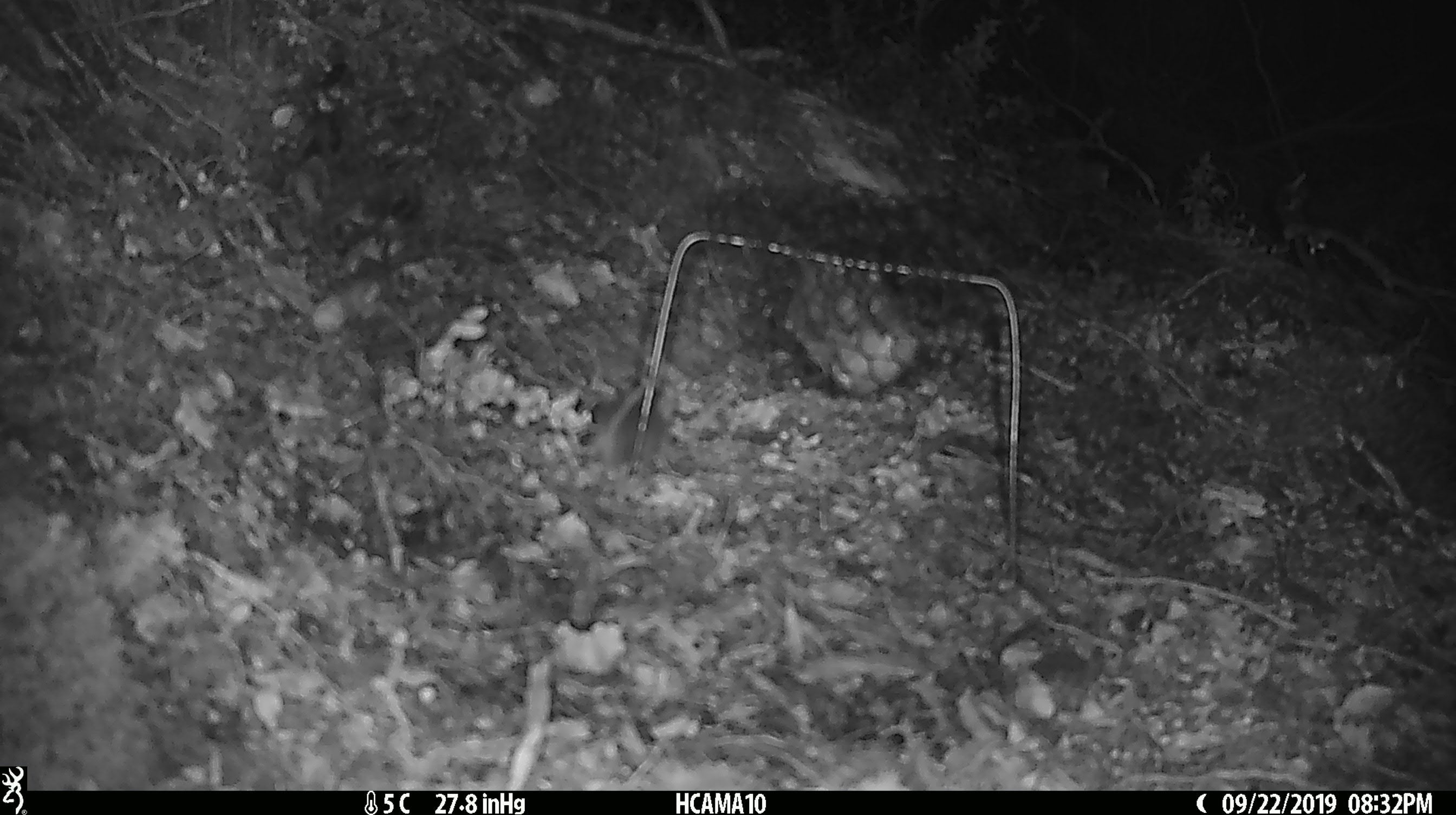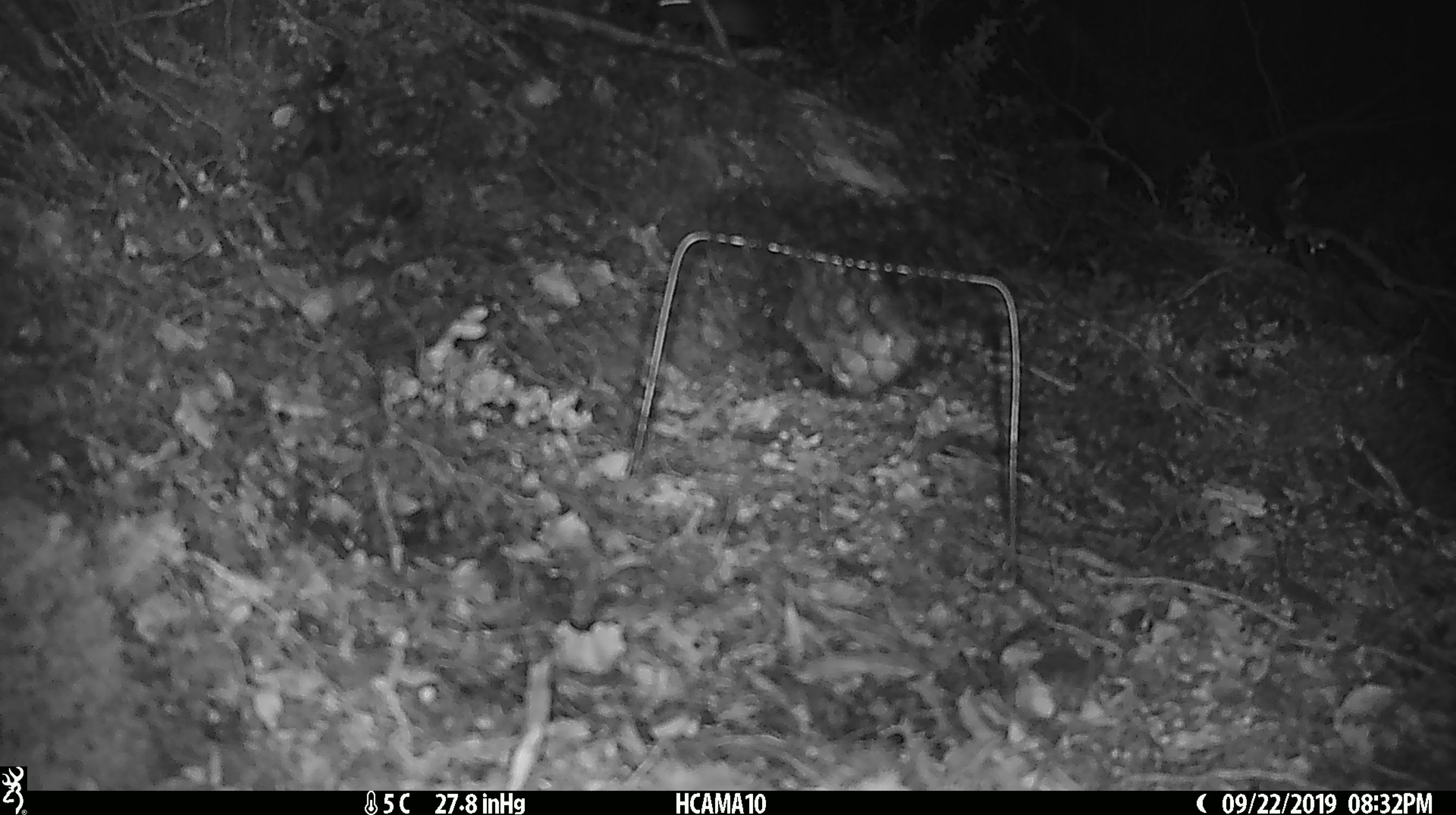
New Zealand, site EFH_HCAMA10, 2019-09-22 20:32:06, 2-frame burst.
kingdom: Animalia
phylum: Chordata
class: Mammalia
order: Rodentia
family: Muridae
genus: Mus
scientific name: Mus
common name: mouse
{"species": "mouse (Mus)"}